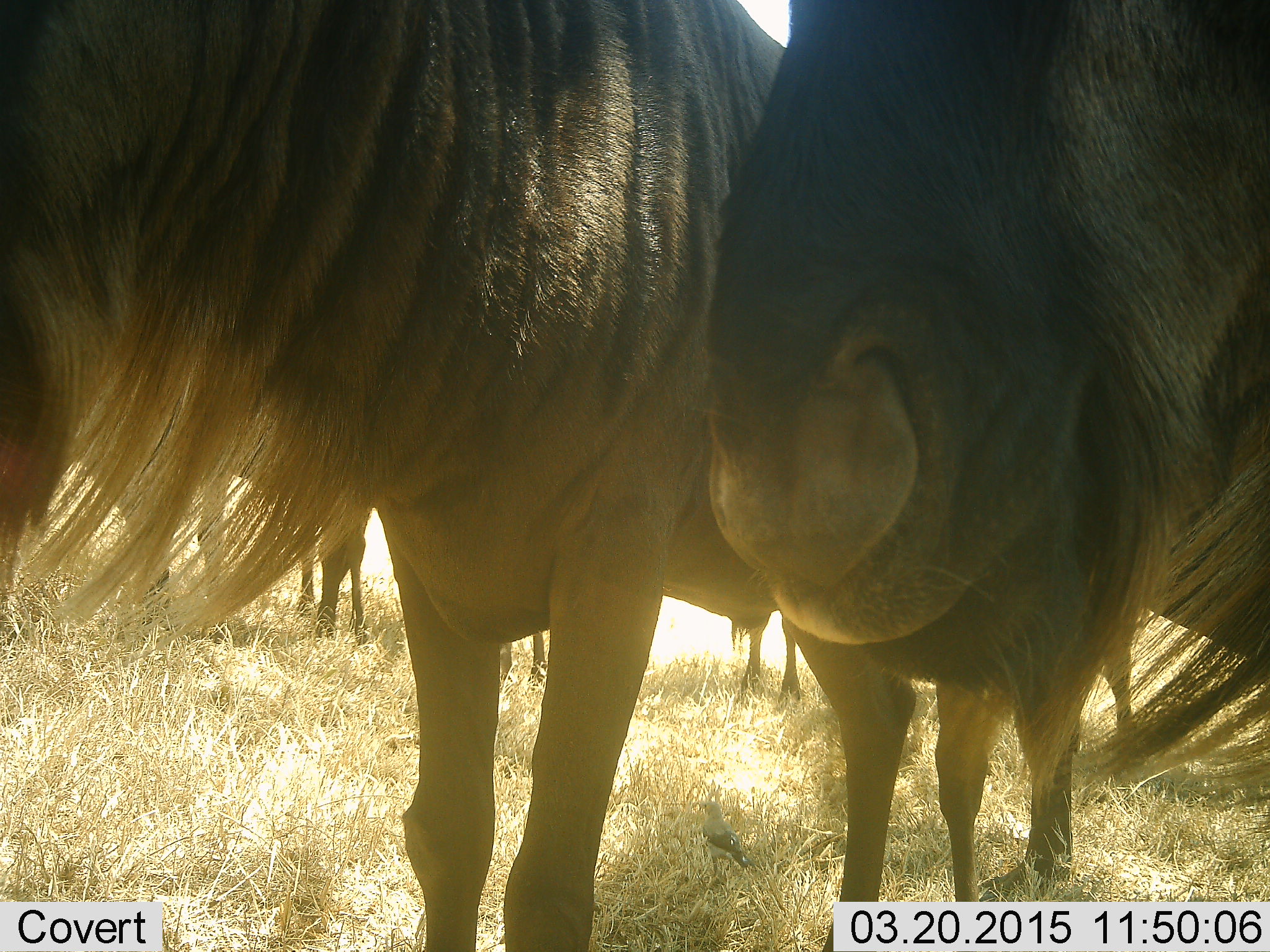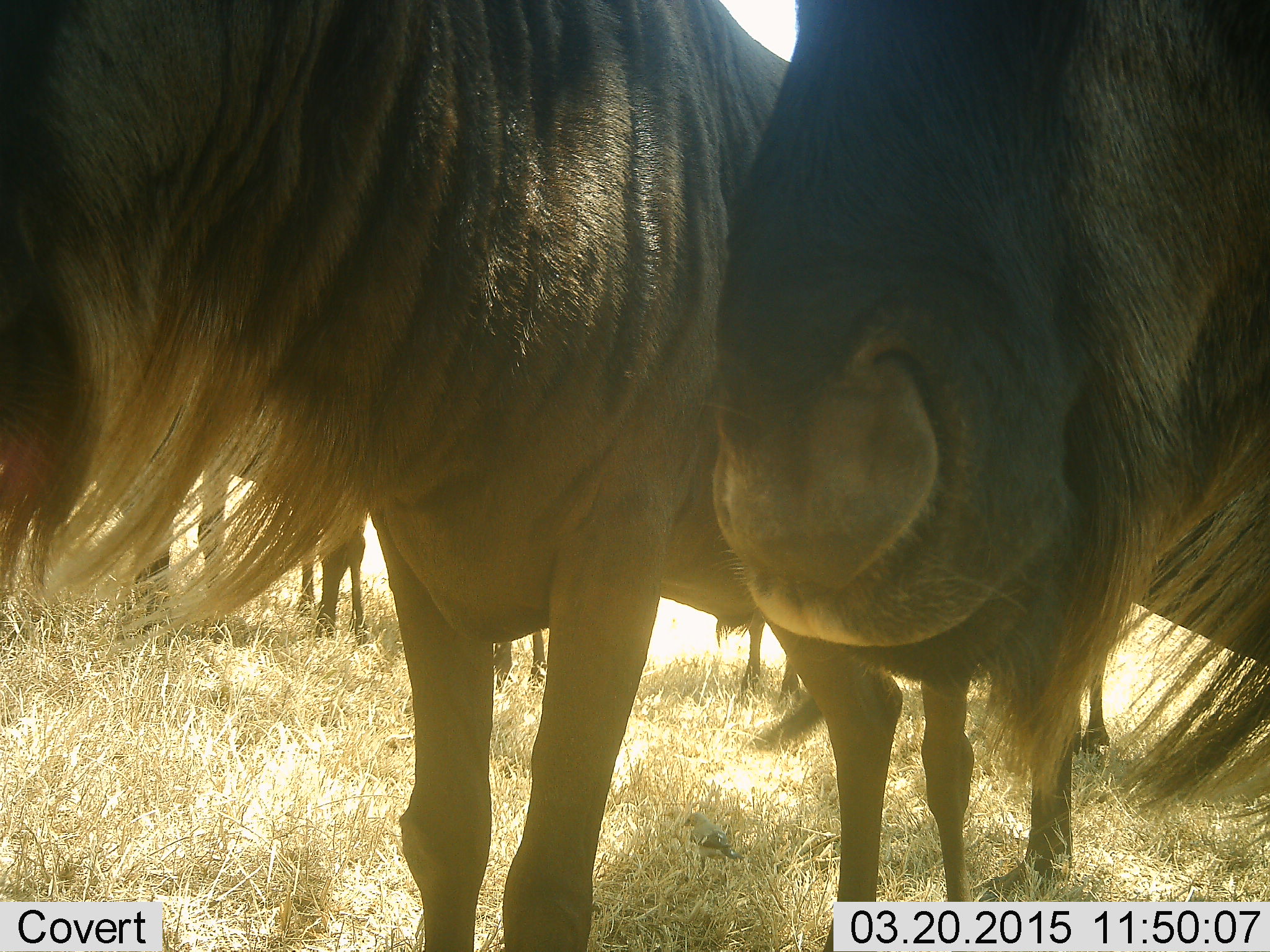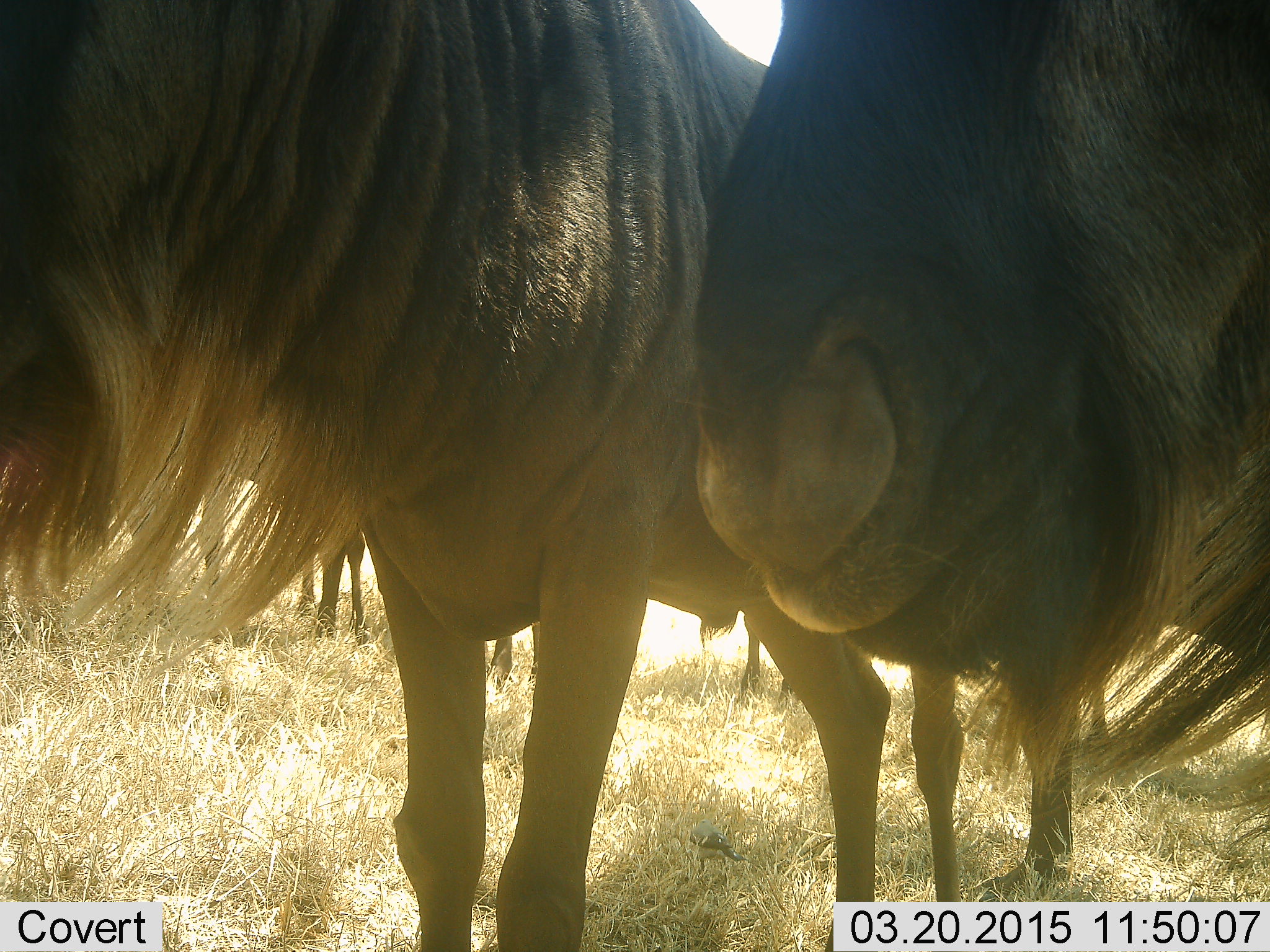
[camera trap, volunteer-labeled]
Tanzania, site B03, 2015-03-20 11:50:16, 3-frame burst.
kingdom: Animalia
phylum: Chordata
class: Mammalia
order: Artiodactyla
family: Bovidae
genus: Connochaetes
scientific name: Connochaetes taurinus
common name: blue wildebeest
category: wildebeest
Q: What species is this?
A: Wildebeest (blue wildebeest) (Connochaetes taurinus).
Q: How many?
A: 6.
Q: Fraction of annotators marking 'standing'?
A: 100%.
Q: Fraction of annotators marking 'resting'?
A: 0%.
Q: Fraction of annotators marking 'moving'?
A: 0%.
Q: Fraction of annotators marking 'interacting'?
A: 0%.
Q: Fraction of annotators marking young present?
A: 0%.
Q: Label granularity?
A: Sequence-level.